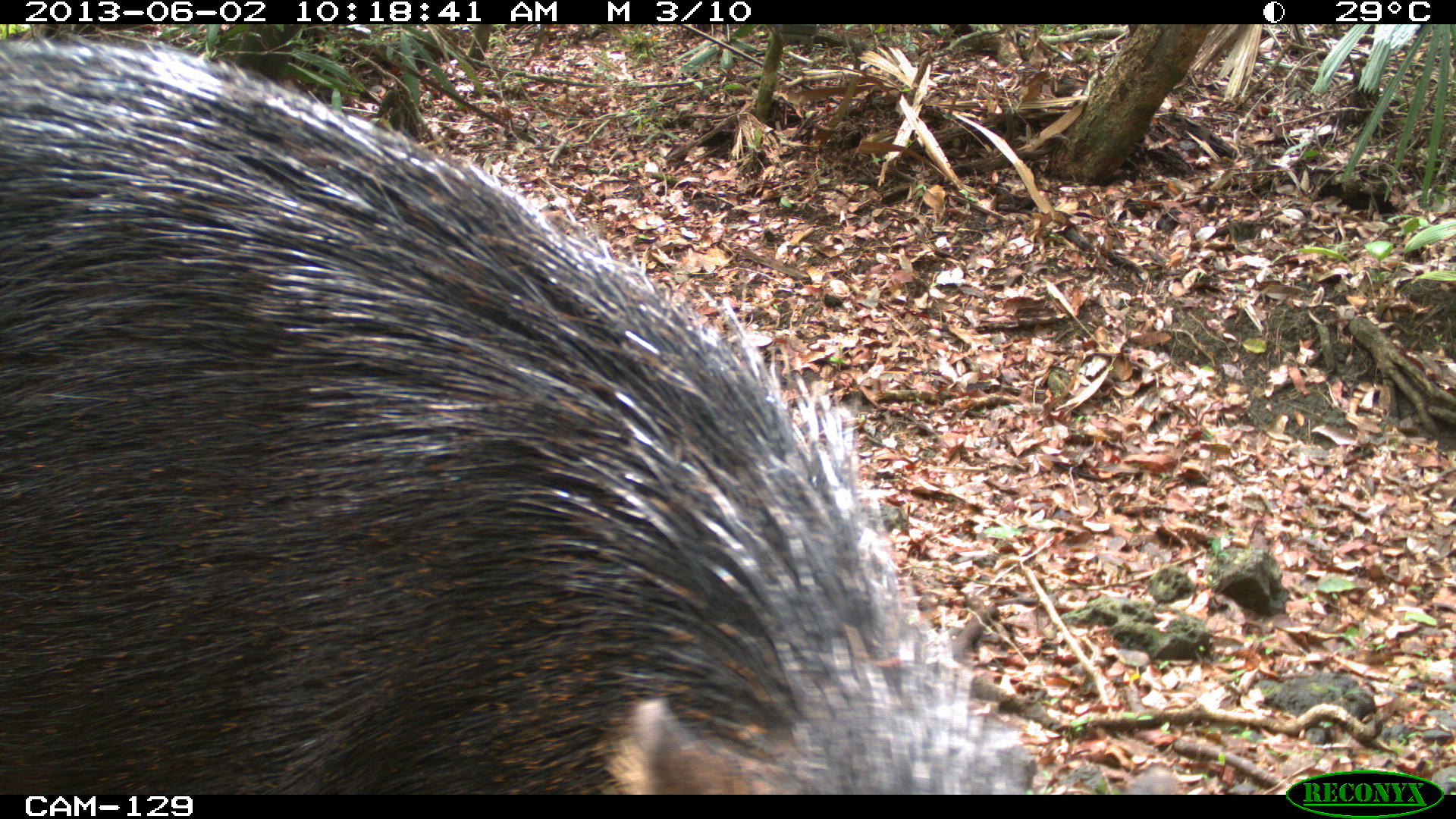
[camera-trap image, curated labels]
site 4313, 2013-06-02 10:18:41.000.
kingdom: Animalia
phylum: Chordata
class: Mammalia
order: Artiodactyla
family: Tayassuidae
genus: Tayassu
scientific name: Tayassu pecari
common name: white-lipped peccary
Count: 4.